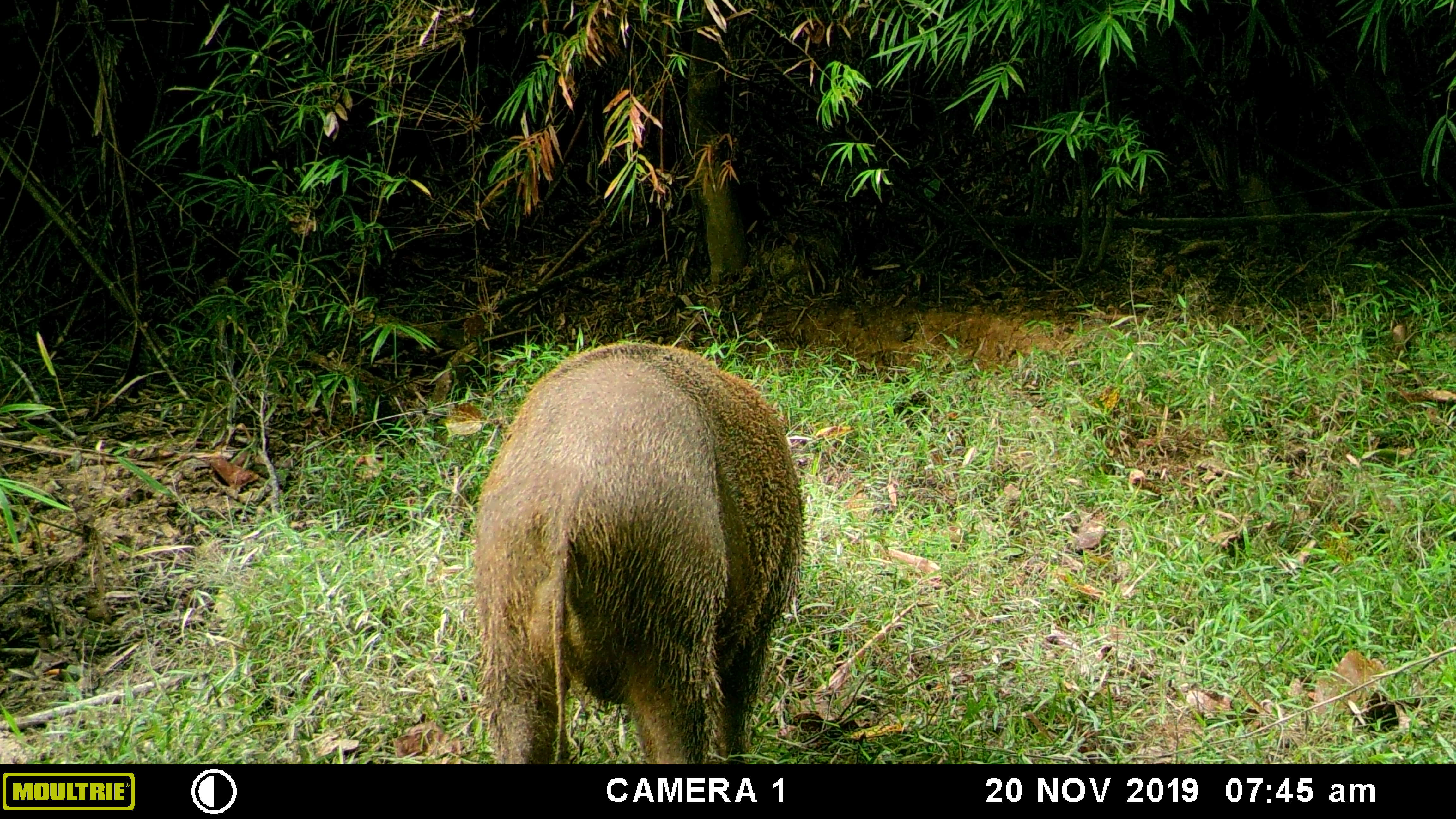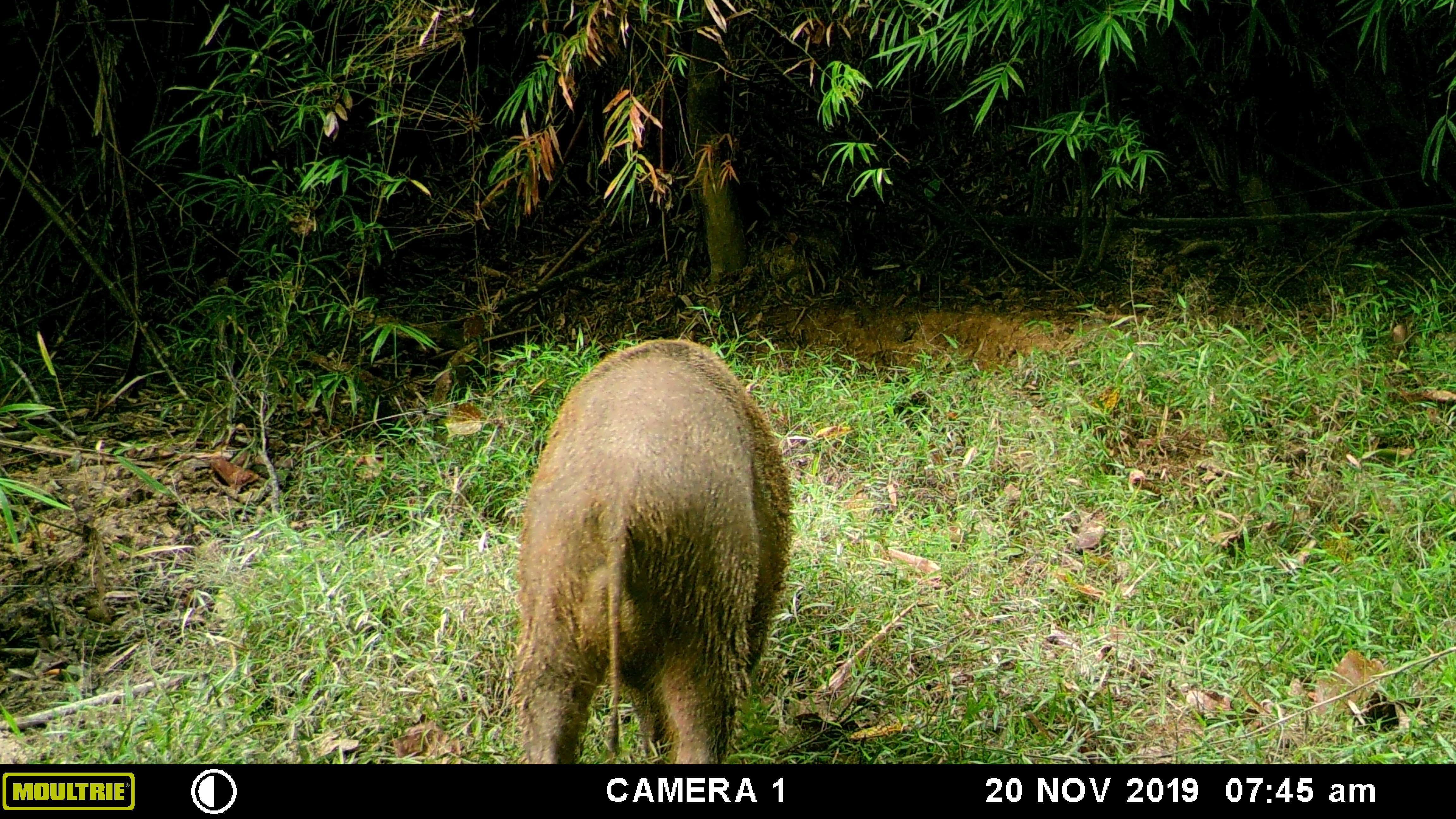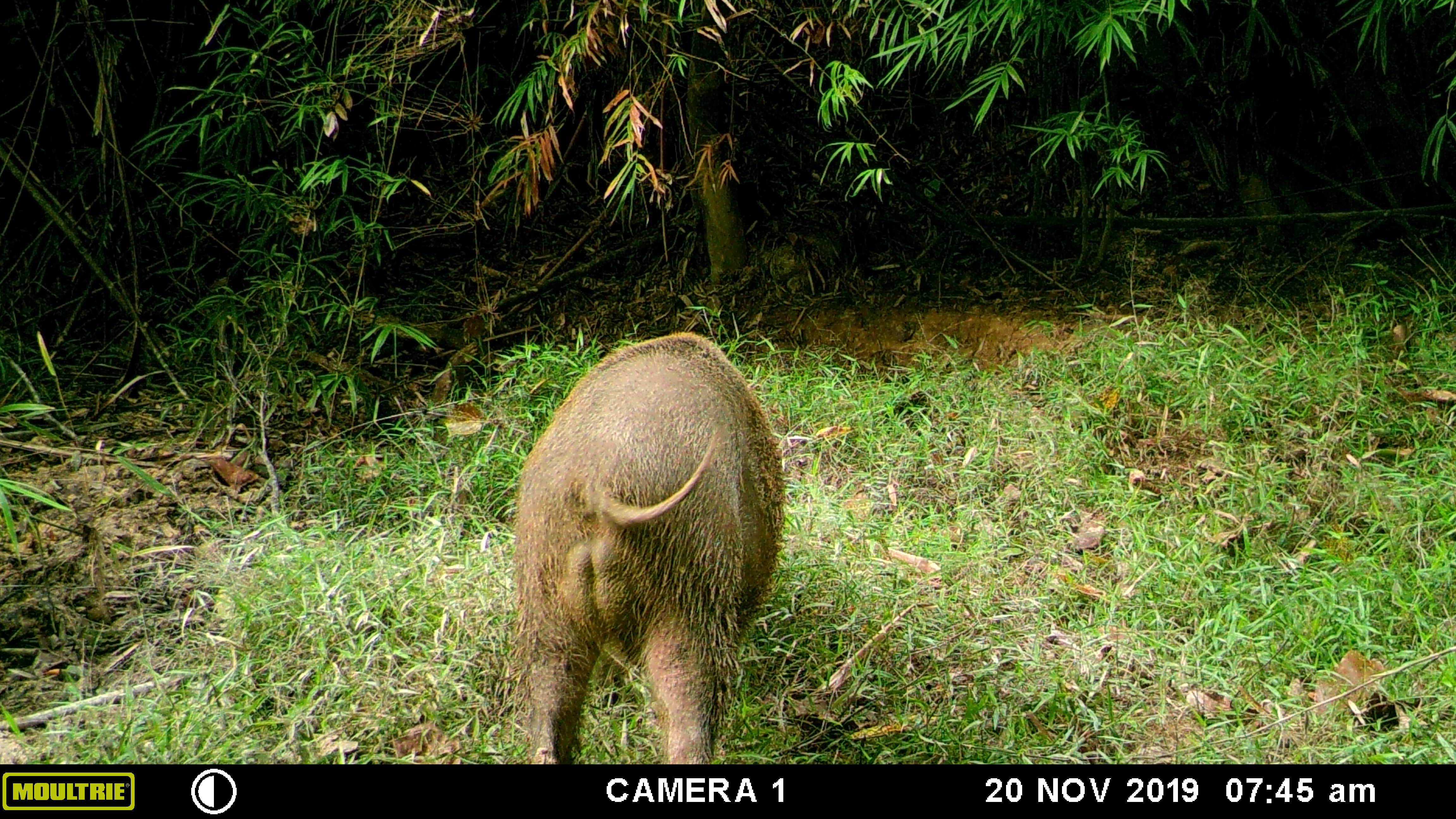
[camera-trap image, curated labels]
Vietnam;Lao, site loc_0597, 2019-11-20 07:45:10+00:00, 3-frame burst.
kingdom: Animalia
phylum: Chordata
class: Mammalia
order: Artiodactyla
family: Suidae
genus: Sus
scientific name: Sus scrofa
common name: eurasian wild pig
Eurasian wild pig (Sus scrofa). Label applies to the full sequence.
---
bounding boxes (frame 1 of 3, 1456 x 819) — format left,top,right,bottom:
eurasian wild pig: 465,342,805,764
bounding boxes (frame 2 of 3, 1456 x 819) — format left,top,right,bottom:
eurasian wild pig: 504,338,795,764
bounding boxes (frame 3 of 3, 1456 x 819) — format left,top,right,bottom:
eurasian wild pig: 504,330,787,764